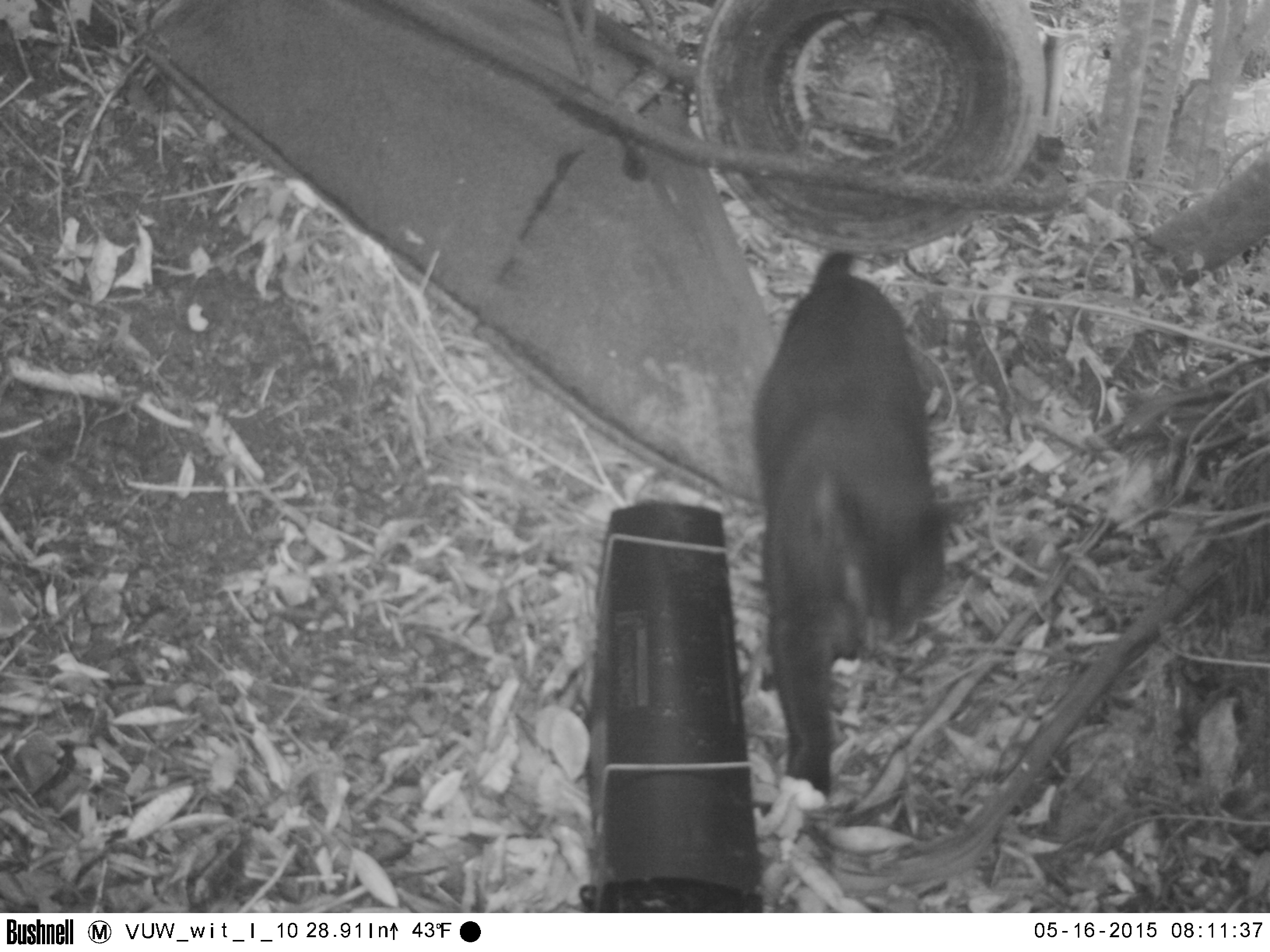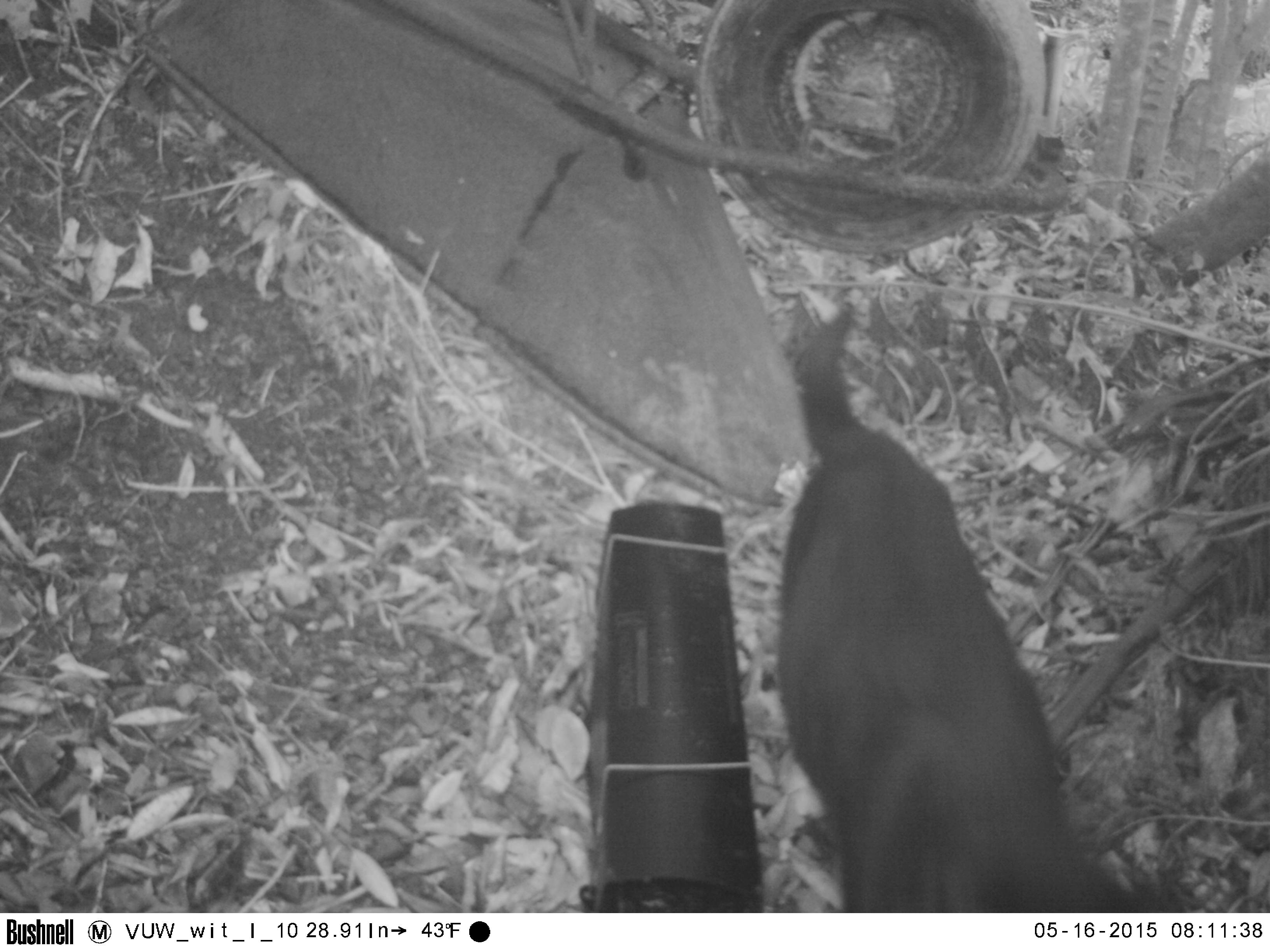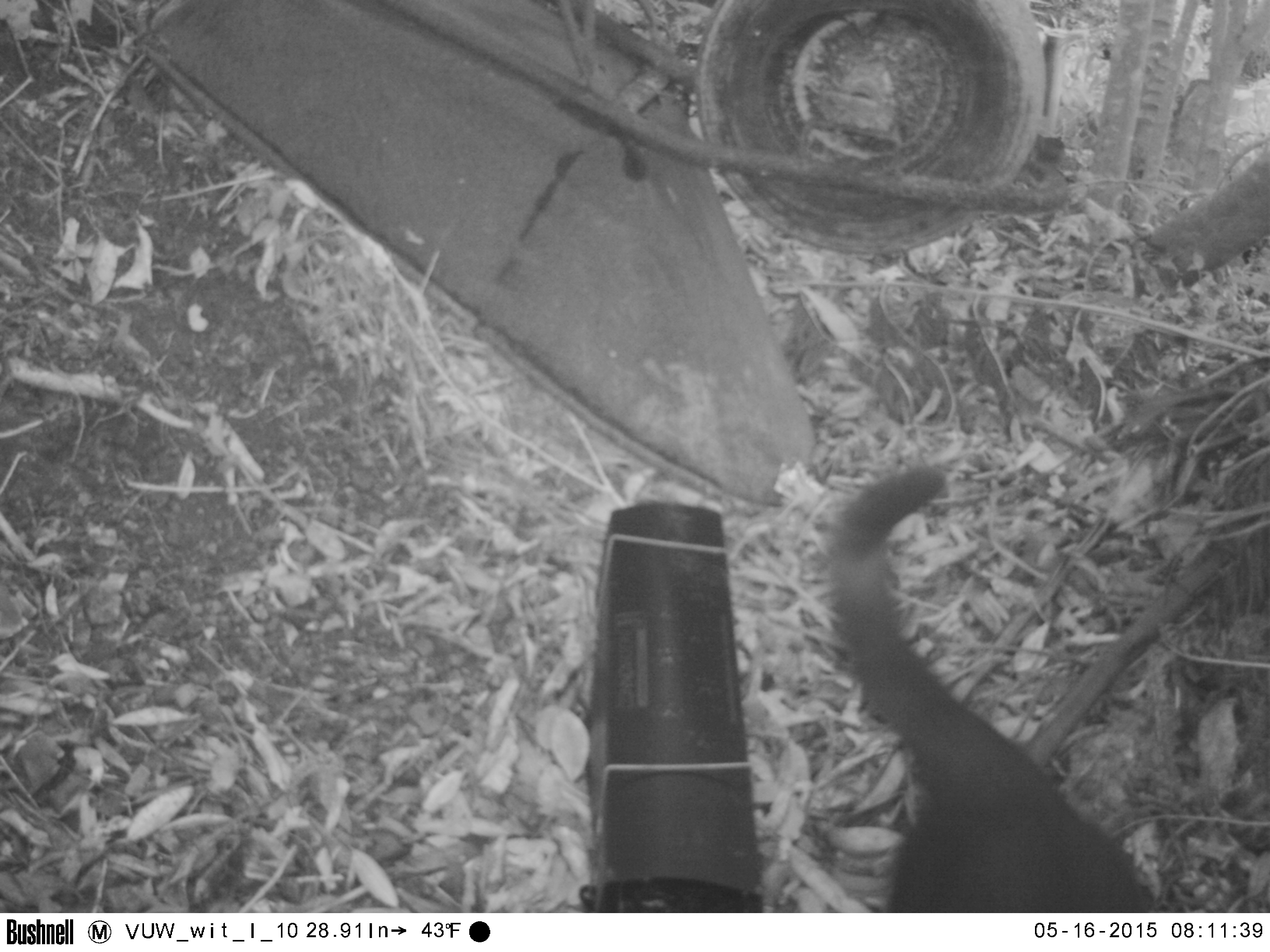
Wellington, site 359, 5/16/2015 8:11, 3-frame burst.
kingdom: Animalia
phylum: Chordata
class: Mammalia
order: Carnivora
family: Felidae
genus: Felis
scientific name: Felis catus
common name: cat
Cat (Felis catus).